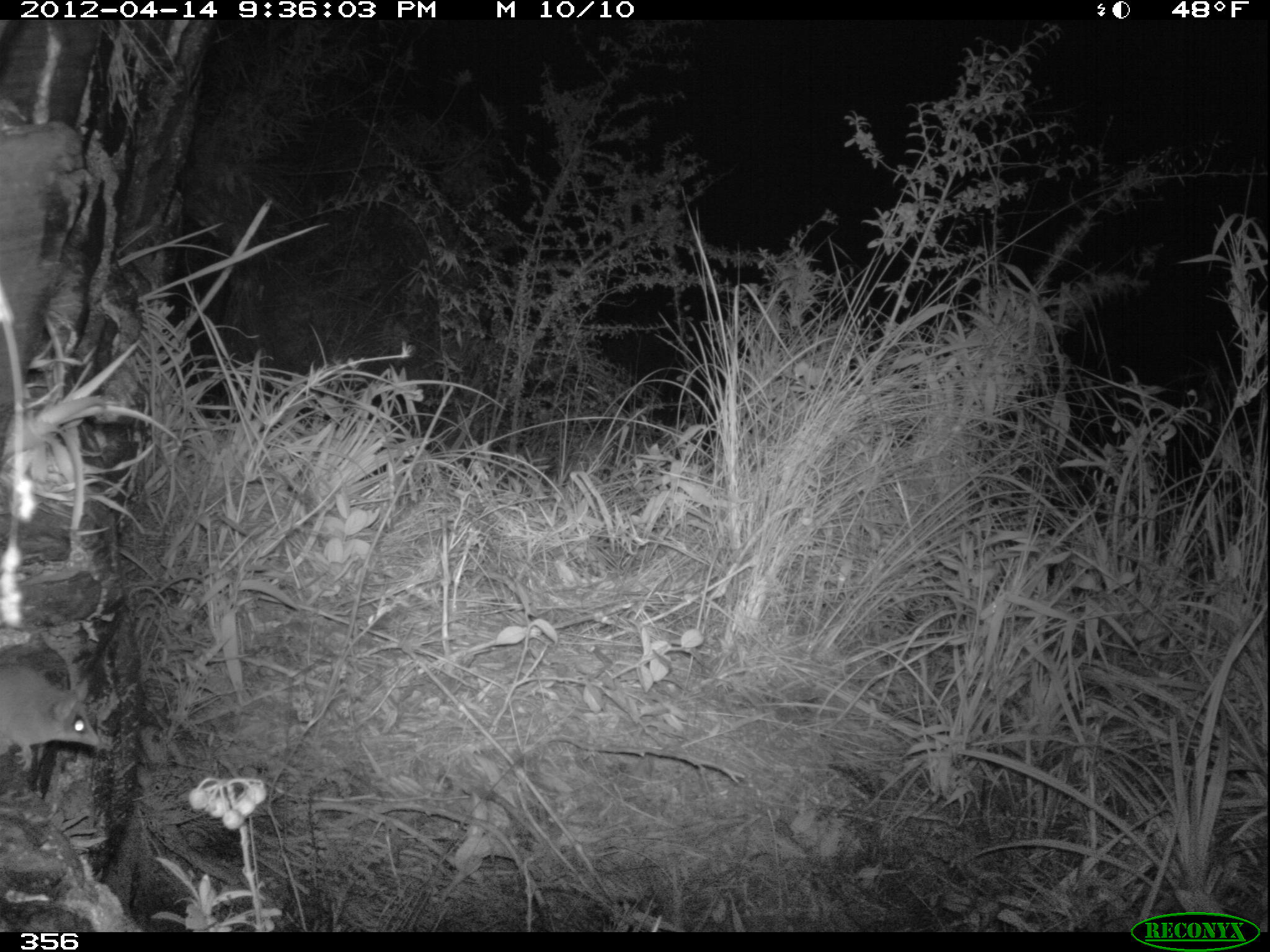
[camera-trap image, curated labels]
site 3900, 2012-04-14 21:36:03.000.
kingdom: Animalia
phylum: Chordata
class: Mammalia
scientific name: Marsupialia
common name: marsupials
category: unknown marsupial